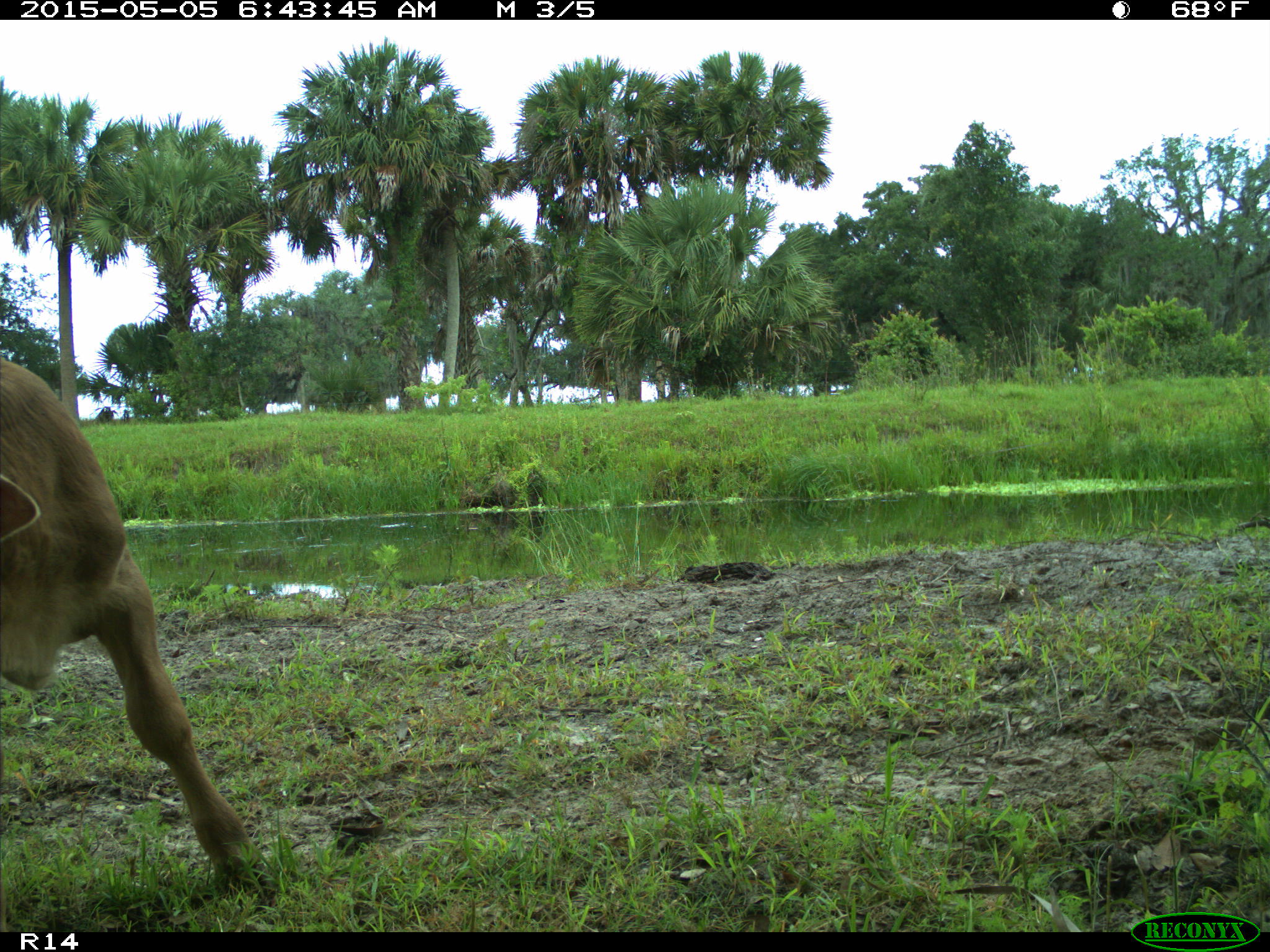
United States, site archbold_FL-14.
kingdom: Animalia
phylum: Chordata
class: Mammalia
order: Artiodactyla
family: Bovidae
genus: Bos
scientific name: Bos taurus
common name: domestic cow